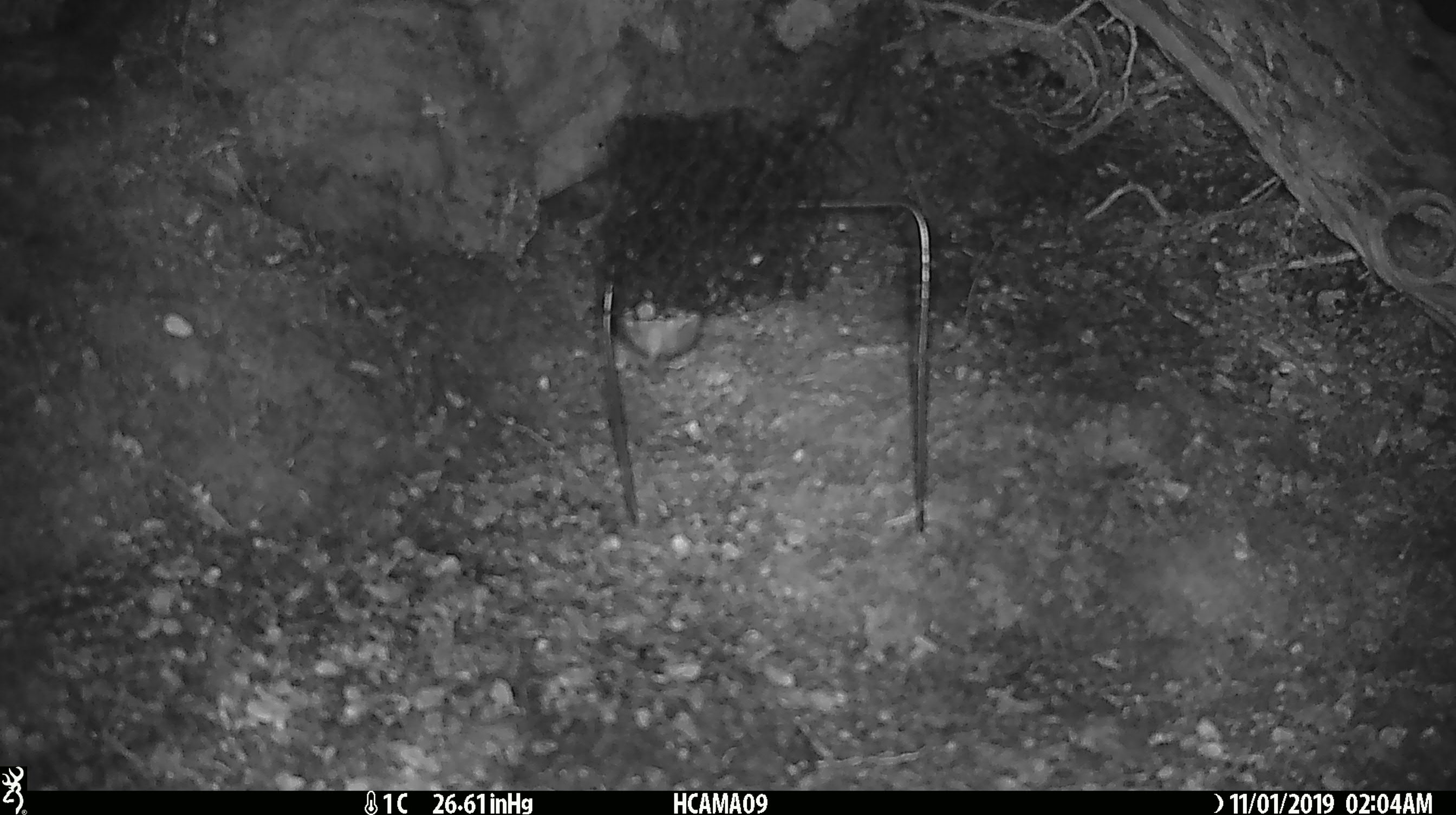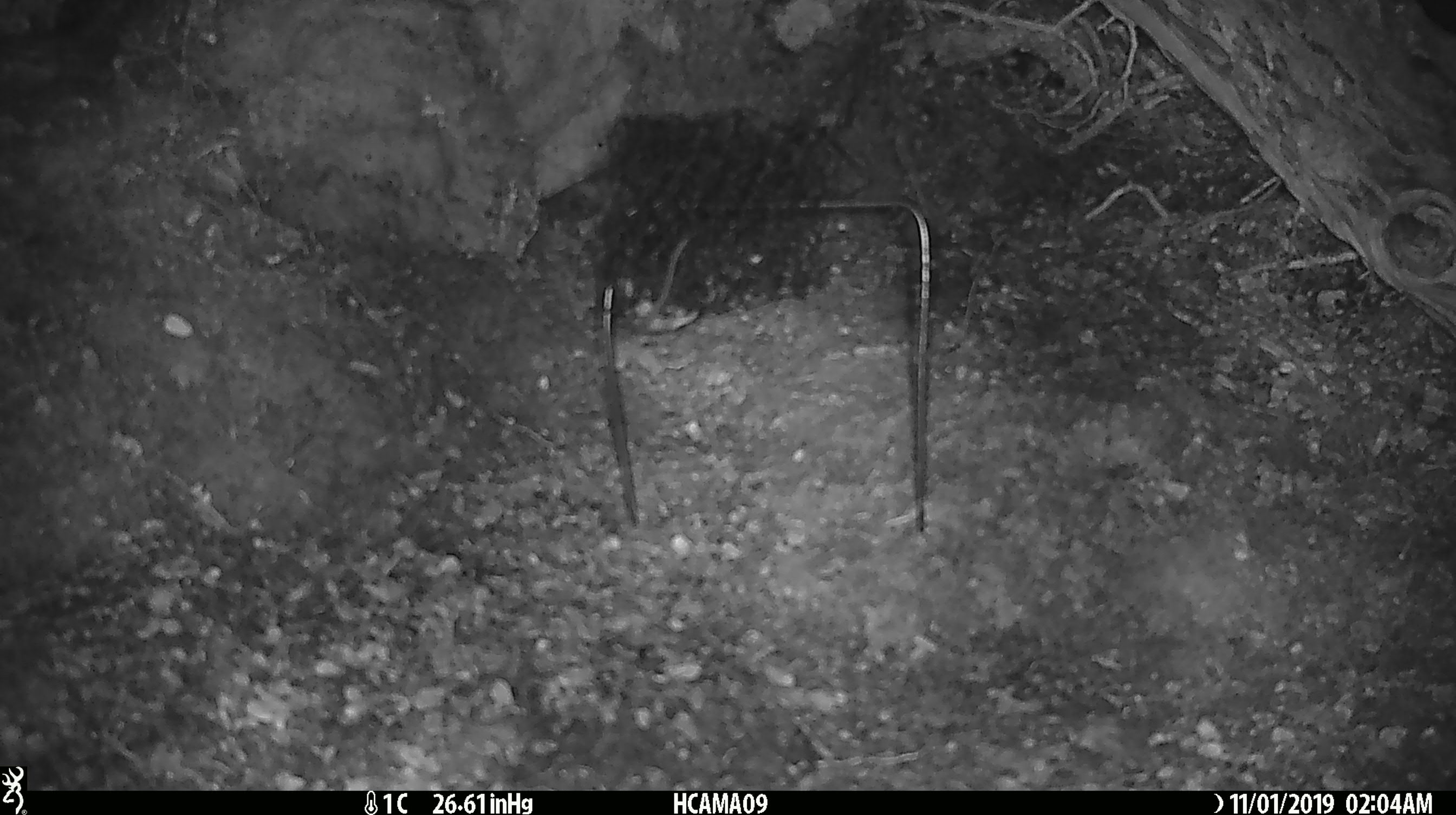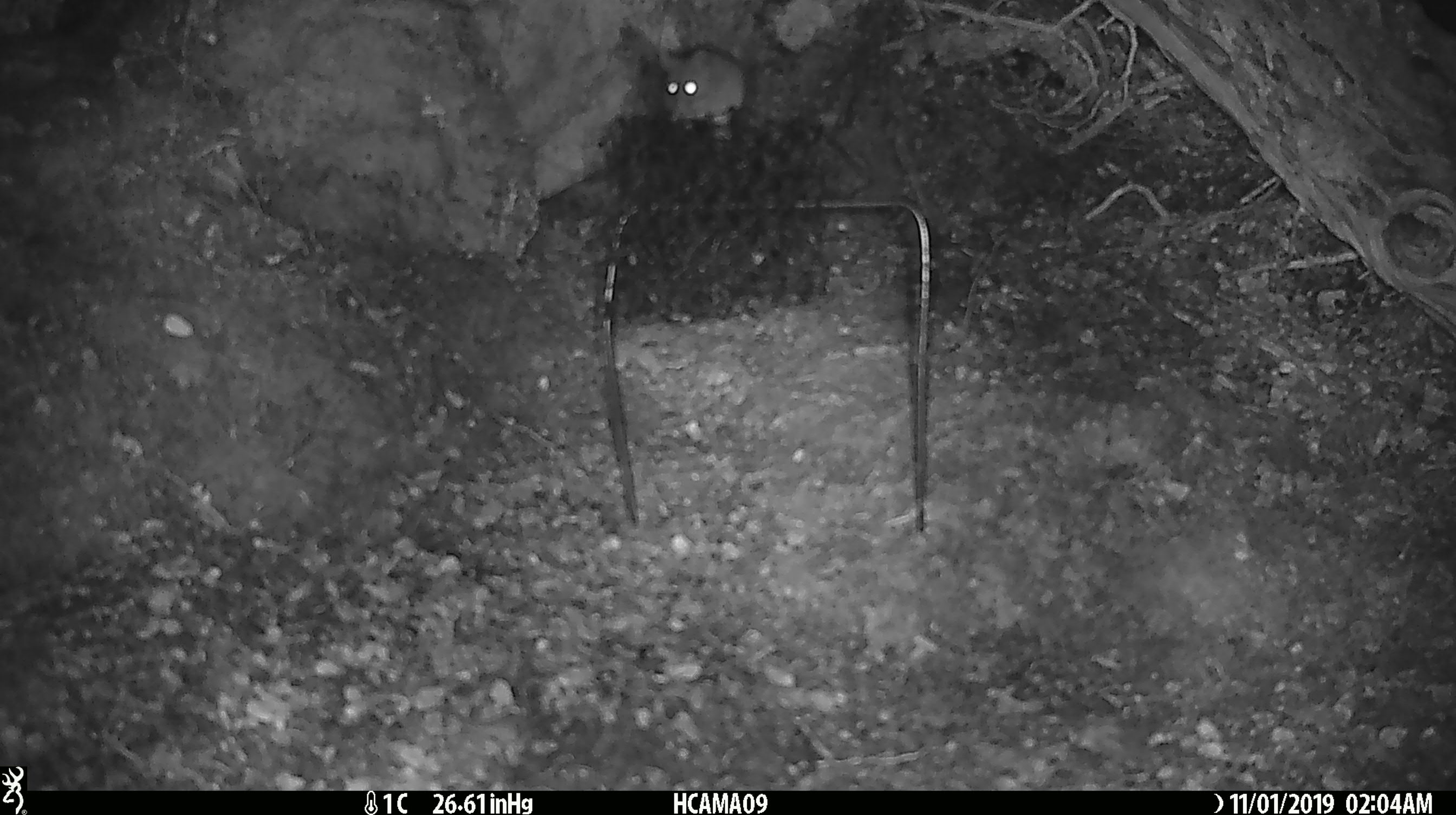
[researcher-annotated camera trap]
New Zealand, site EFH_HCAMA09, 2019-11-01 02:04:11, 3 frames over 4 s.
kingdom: Animalia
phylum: Chordata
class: Mammalia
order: Rodentia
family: Muridae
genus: Mus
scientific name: Mus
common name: mouse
Mouse (Mus).